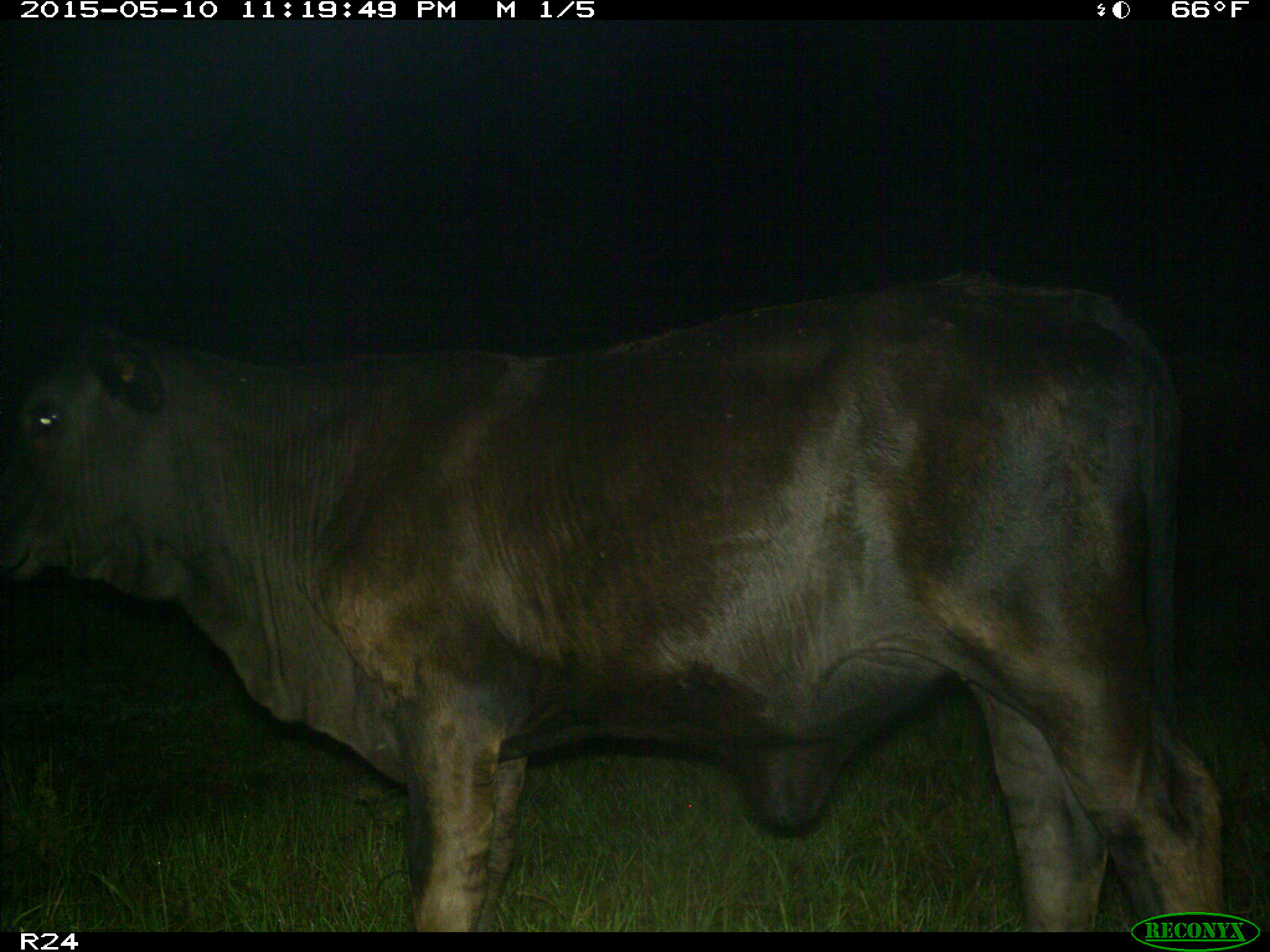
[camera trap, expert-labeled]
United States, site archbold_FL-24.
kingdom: Animalia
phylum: Chordata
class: Mammalia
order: Artiodactyla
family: Bovidae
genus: Bos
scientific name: Bos taurus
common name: domestic cow